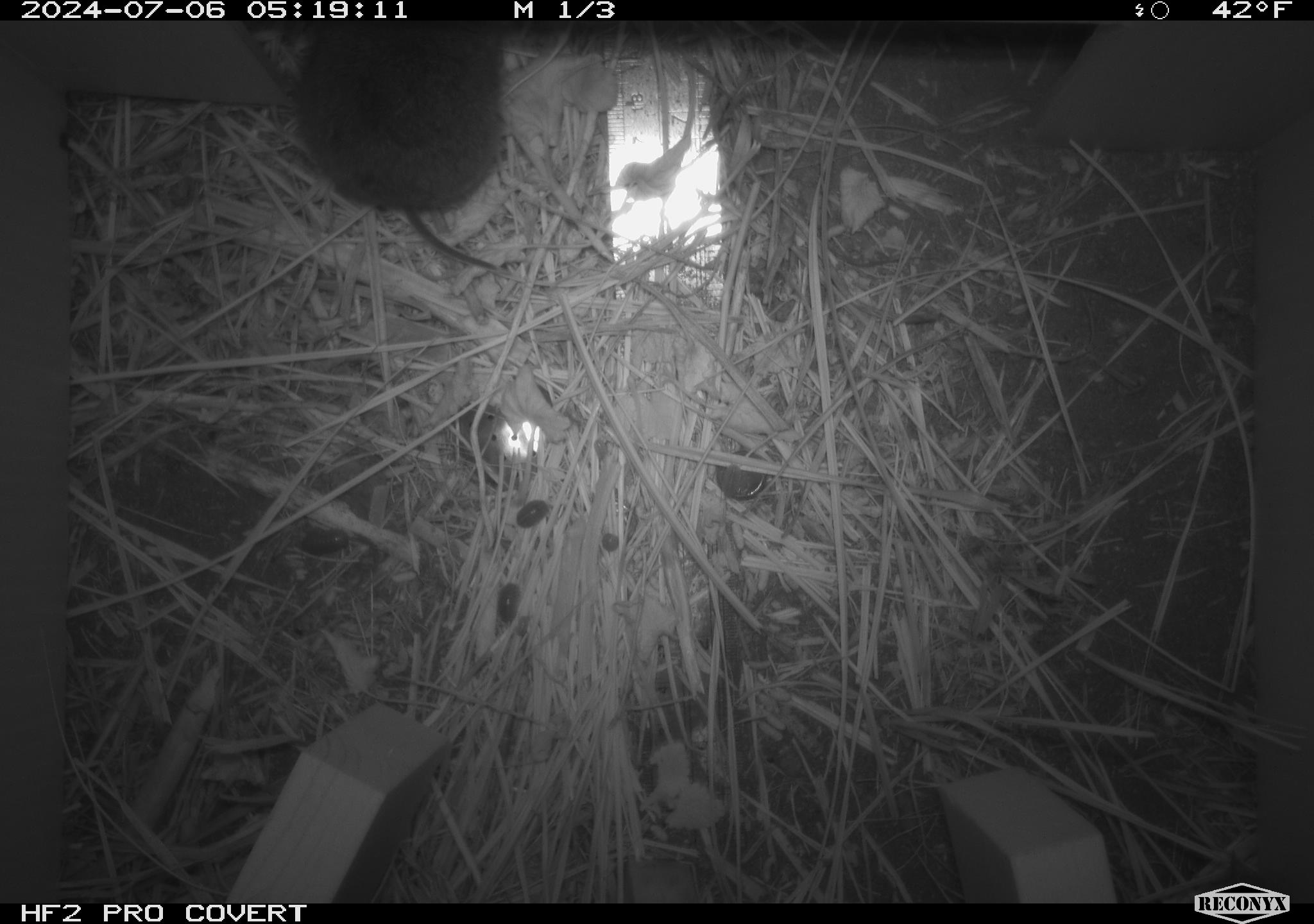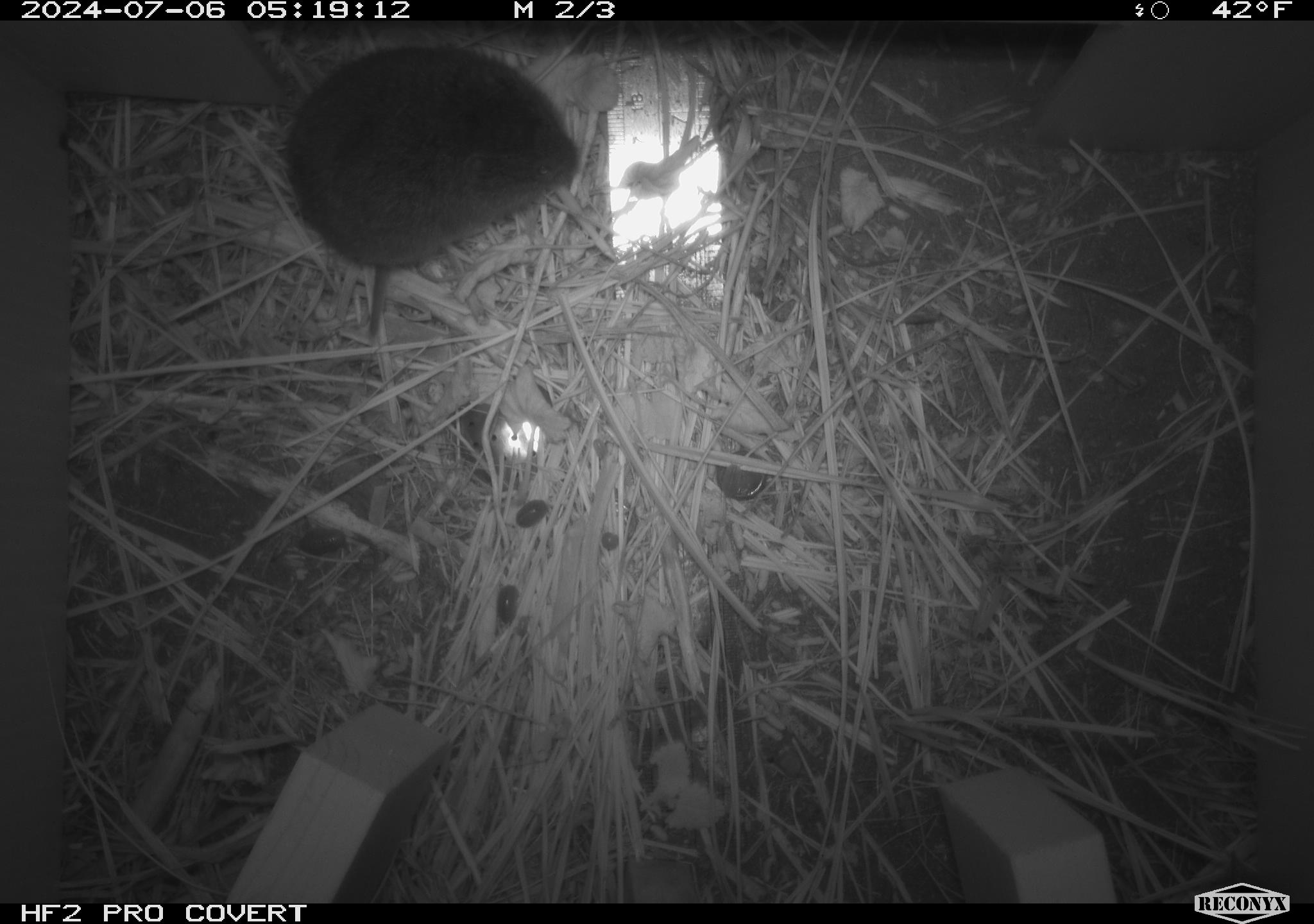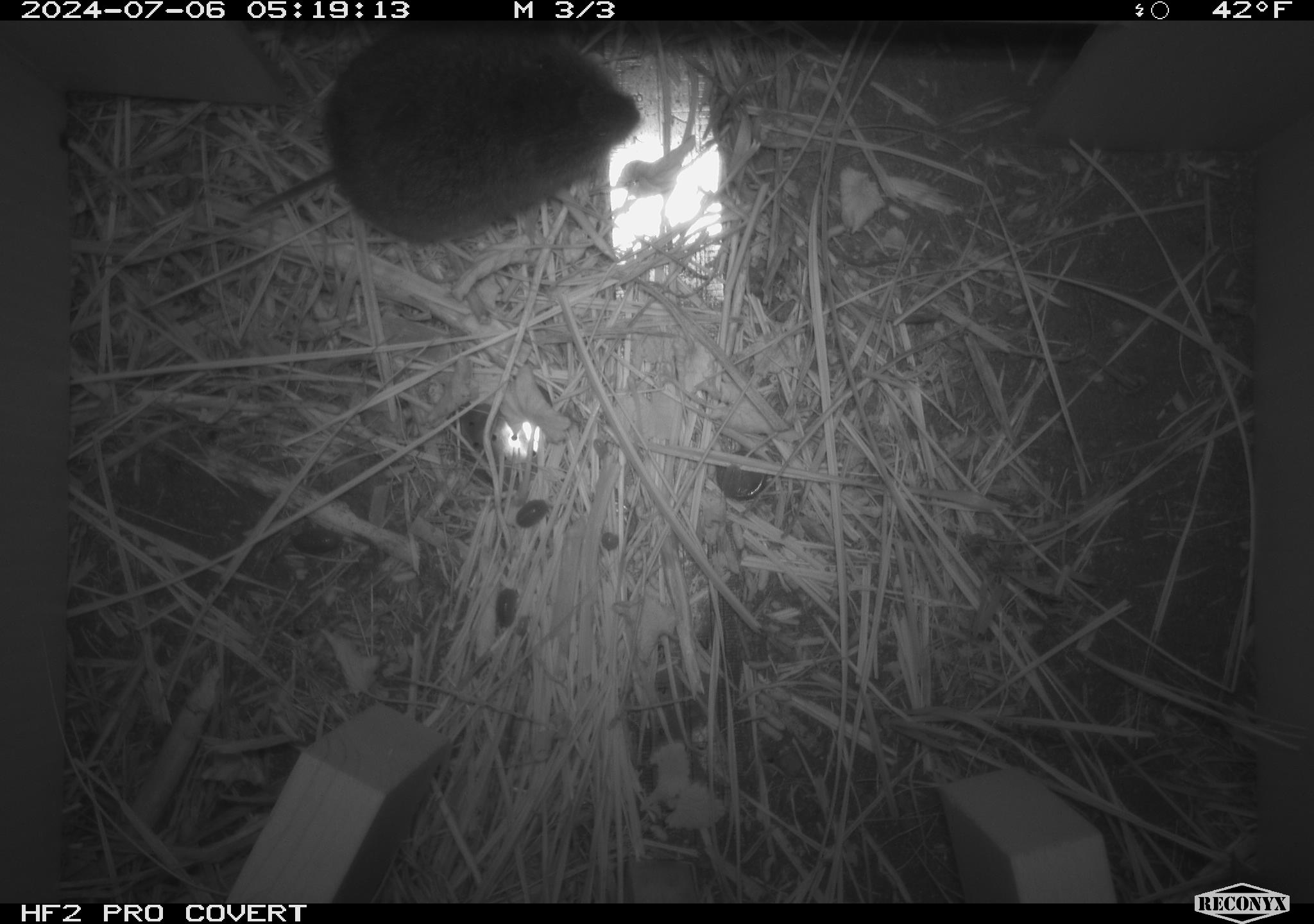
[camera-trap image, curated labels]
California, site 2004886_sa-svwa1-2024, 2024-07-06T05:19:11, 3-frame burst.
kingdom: Animalia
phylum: Chordata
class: Mammalia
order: Rodentia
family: Cricetidae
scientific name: Arvicolinae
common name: voles, lemmings, and muskrats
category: arvicolinae subfamily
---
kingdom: Animalia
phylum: Arthropoda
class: Malacostraca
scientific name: Malacostraca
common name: amphipods, crabs, isopods, krill, lobsters and shrimps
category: malacostracan